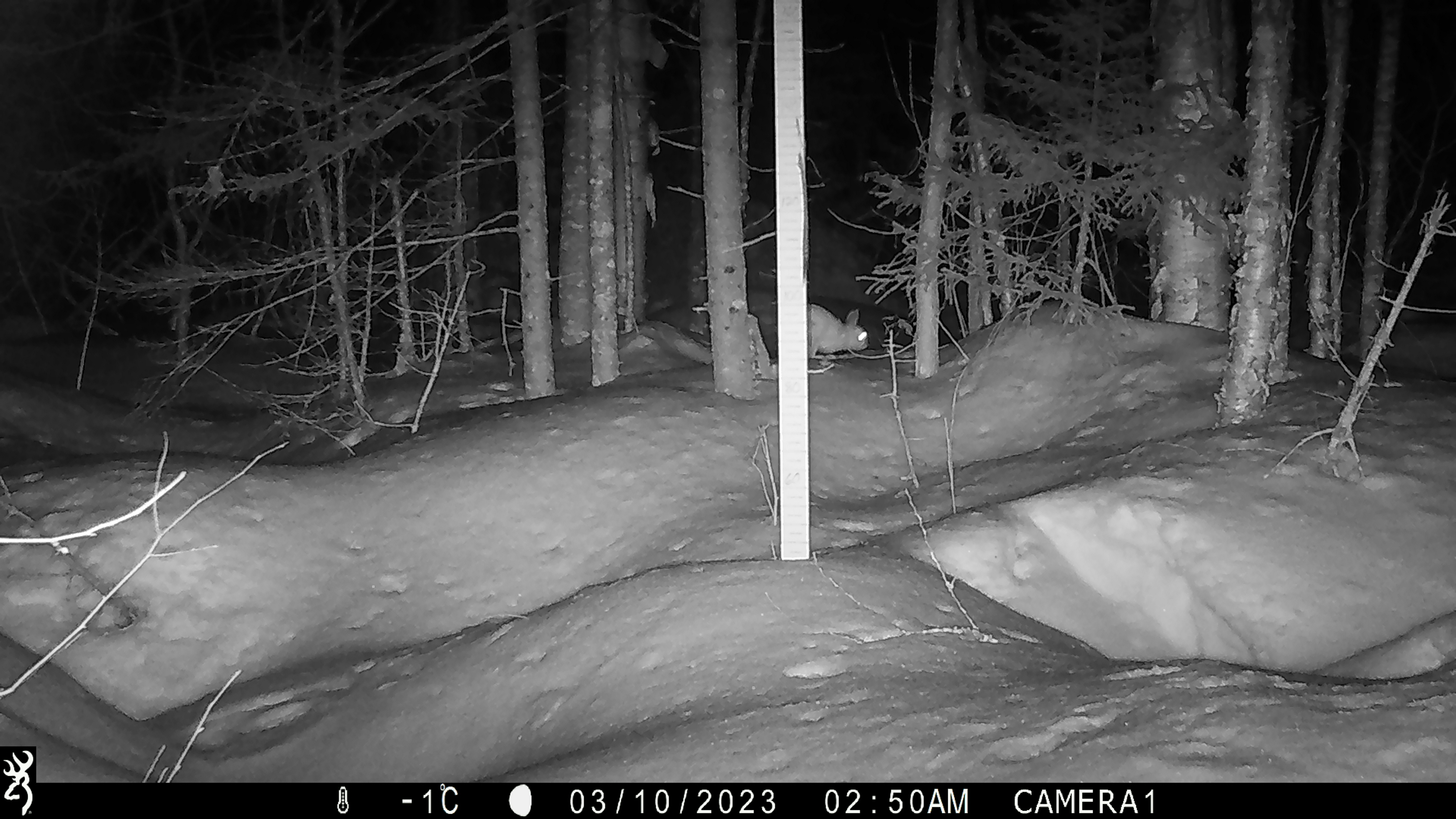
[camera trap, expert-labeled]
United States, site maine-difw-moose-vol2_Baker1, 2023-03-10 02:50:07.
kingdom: Animalia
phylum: Chordata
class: Mammalia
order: Lagomorpha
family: Leporidae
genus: Lepus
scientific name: Lepus americanus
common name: snowshoe hare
Snowshoe hare (Lepus americanus).